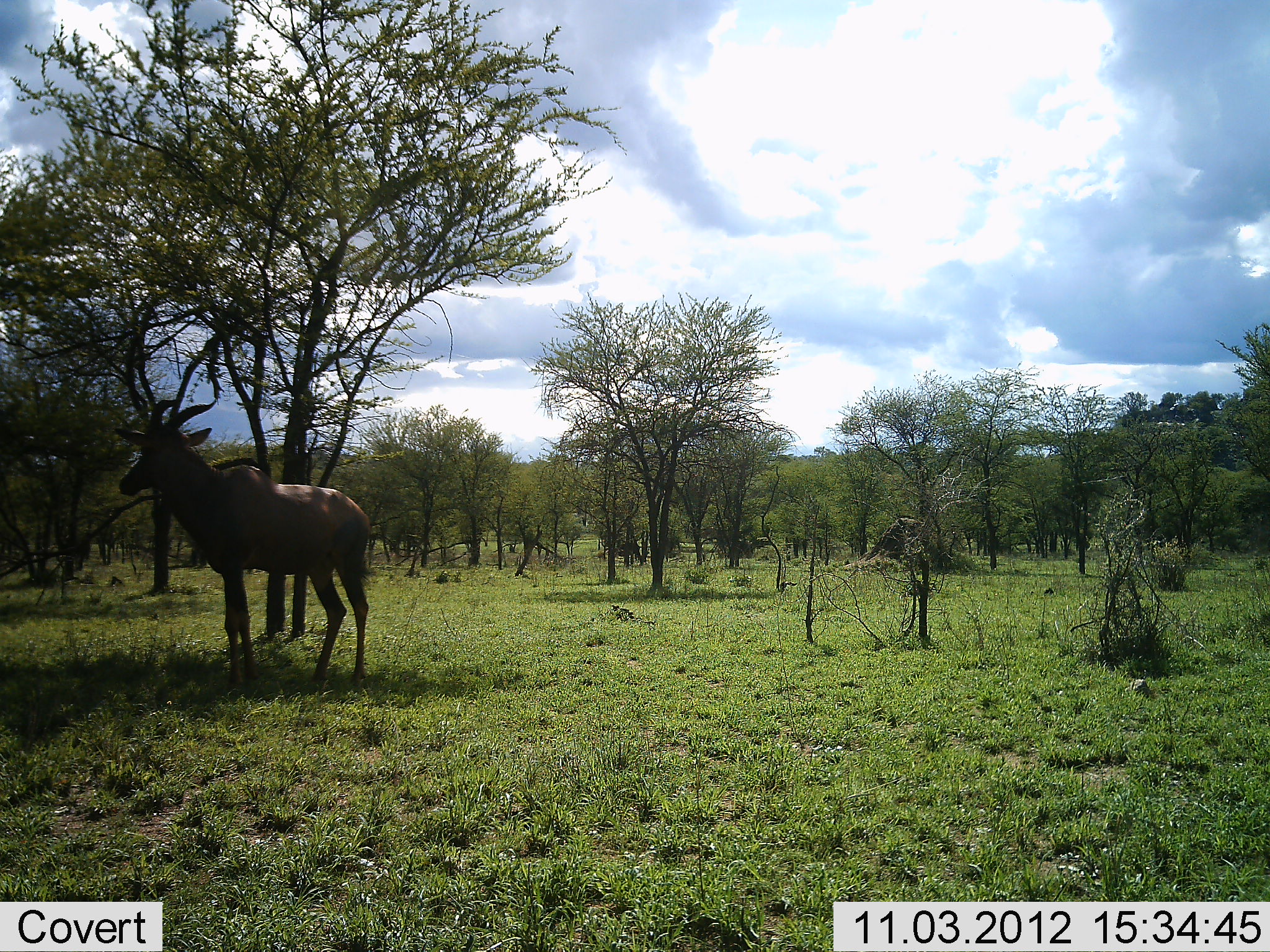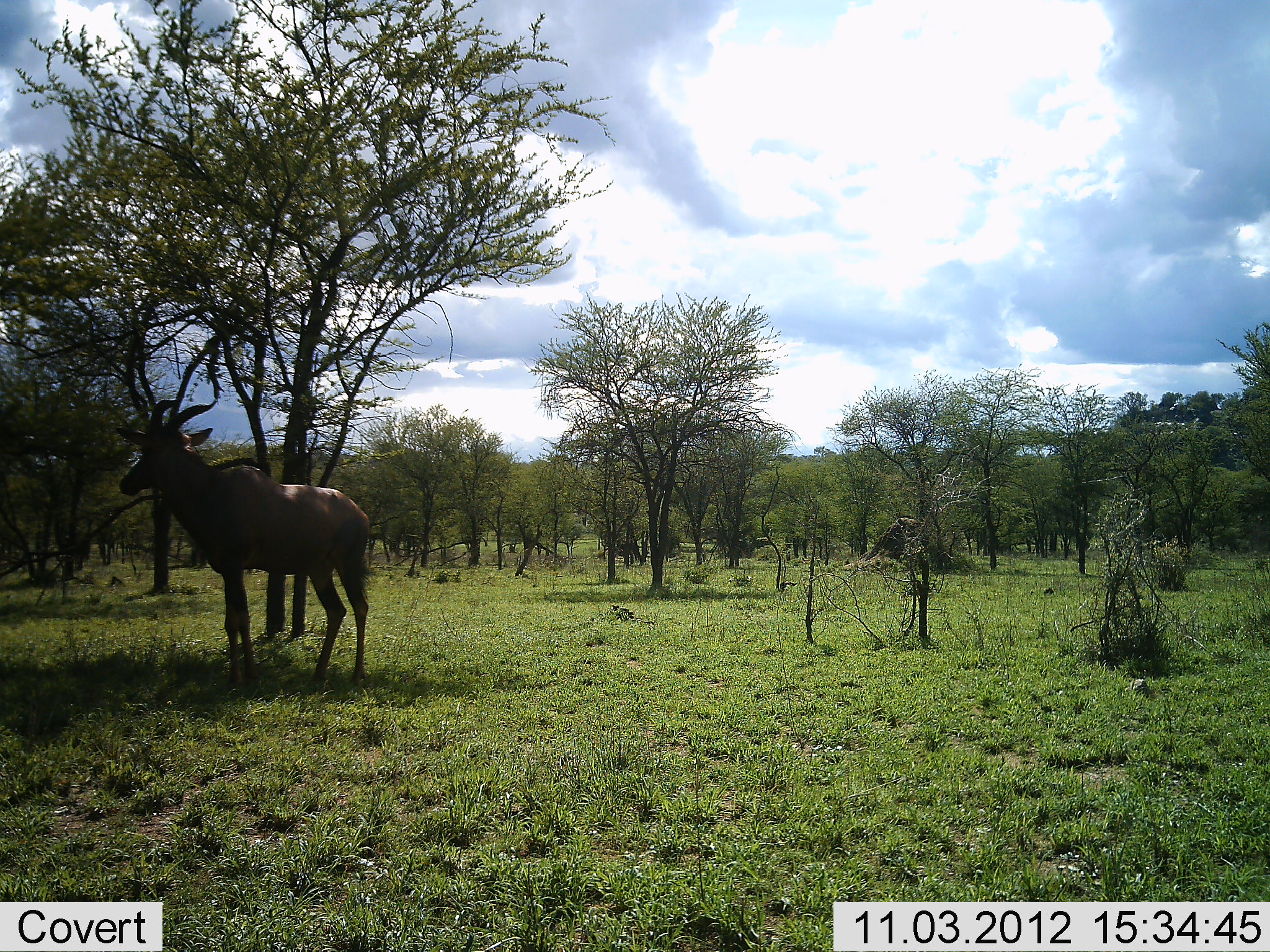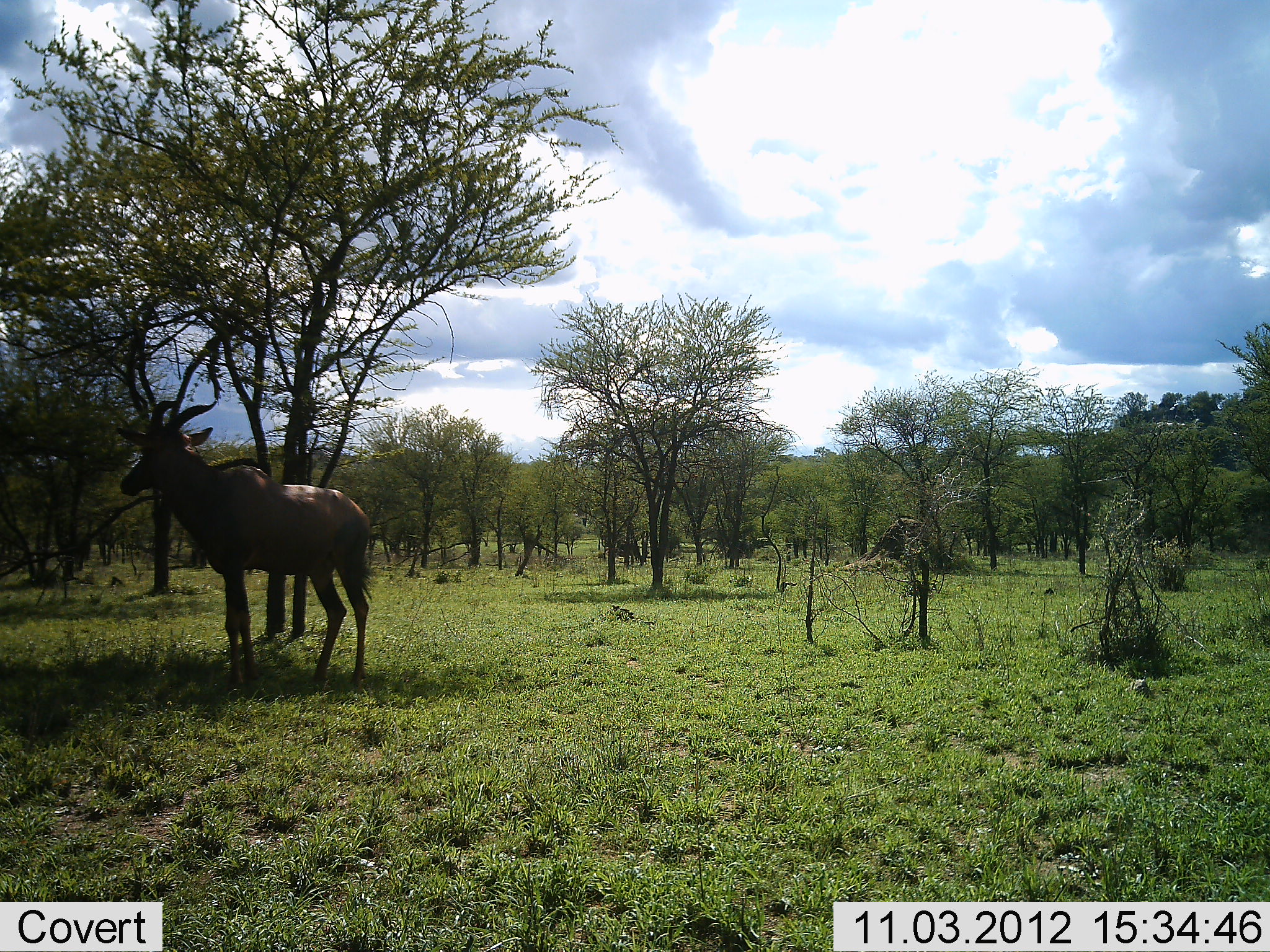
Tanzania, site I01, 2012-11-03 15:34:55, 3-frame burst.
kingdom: Animalia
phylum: Chordata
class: Mammalia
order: Artiodactyla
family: Bovidae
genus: Damaliscus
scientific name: Damaliscus lunatus jimela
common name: topi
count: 1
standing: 100%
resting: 0%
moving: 0%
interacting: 0%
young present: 0%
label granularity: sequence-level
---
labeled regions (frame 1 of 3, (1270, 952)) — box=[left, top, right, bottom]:
animal: box=[115, 398, 369, 659]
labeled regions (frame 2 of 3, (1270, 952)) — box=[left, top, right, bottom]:
animal: box=[113, 401, 370, 686]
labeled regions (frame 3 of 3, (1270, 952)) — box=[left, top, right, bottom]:
animal: box=[117, 401, 369, 688]